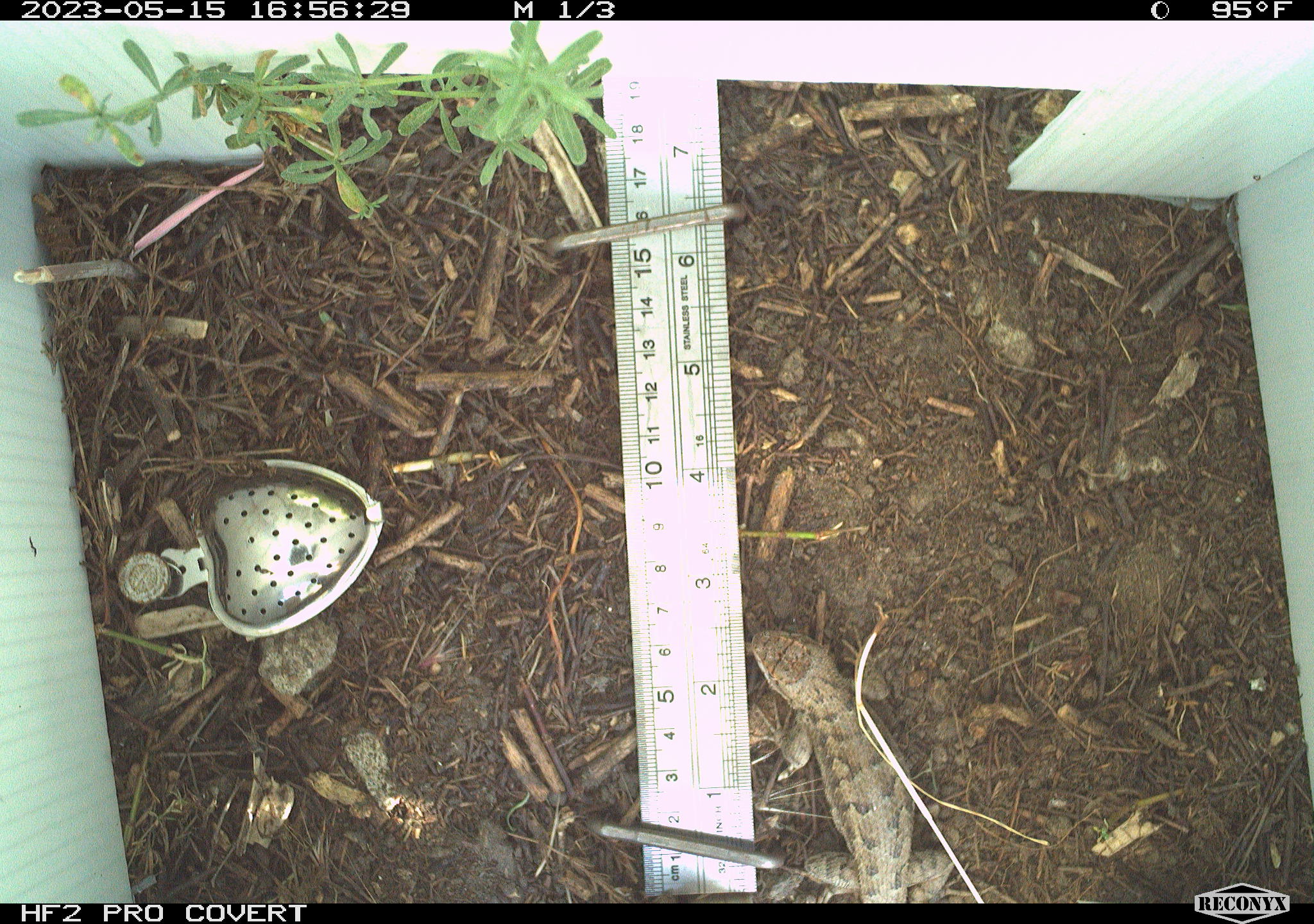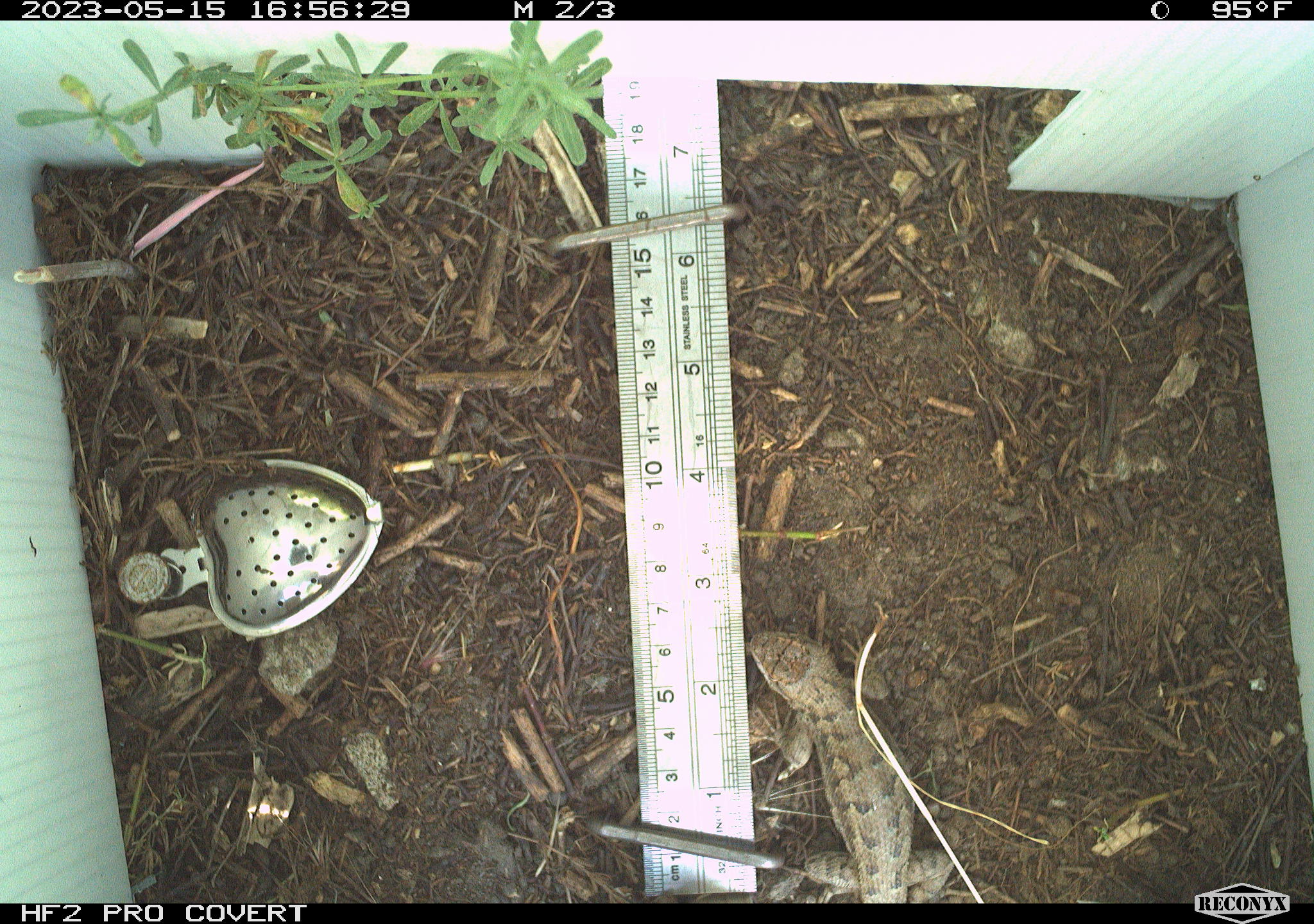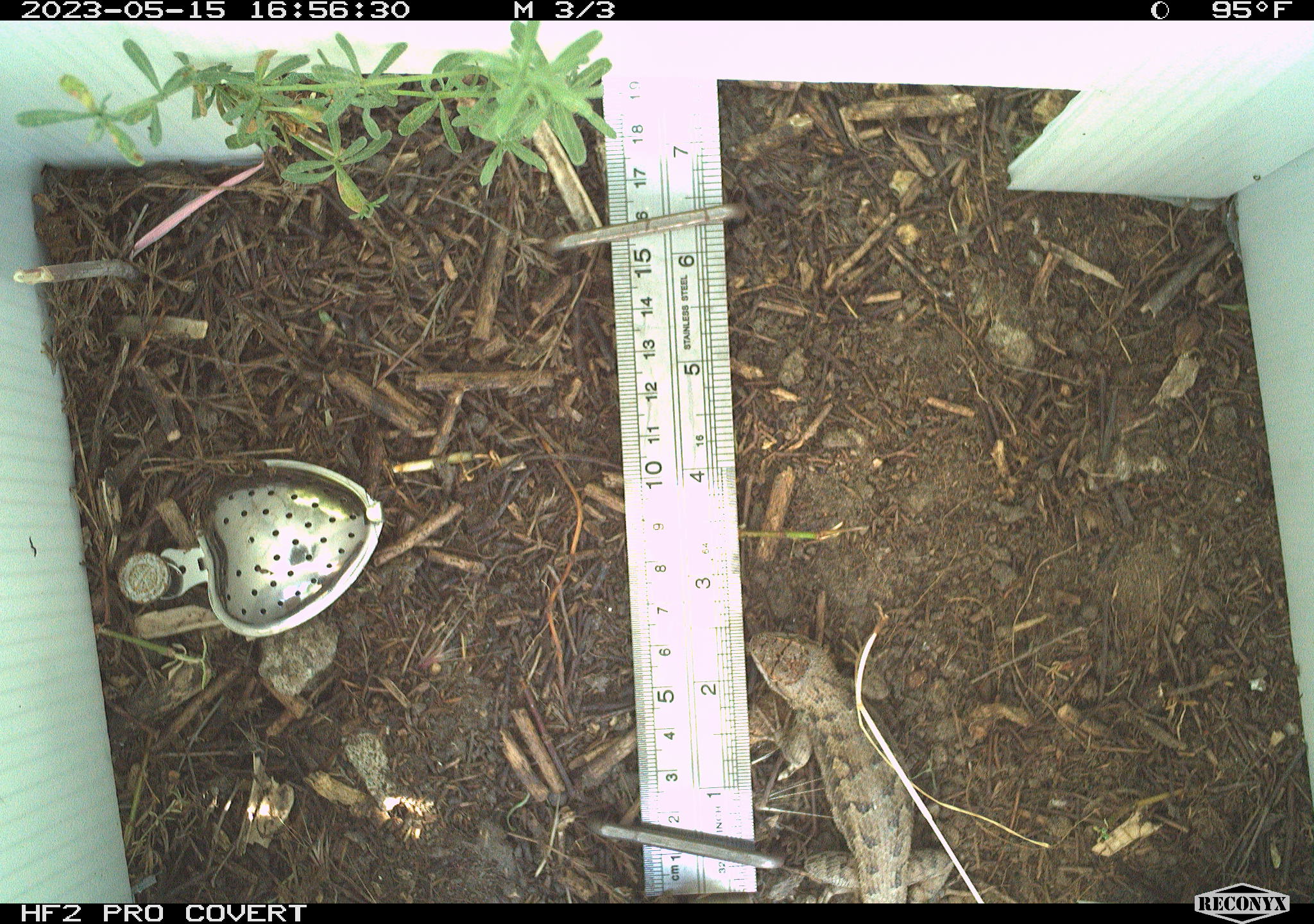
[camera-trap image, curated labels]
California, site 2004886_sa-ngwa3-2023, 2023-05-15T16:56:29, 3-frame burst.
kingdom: Animalia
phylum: Chordata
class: Reptilia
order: Squamata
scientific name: Squamata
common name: lizards and snakes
Lizards and snakes (Squamata).